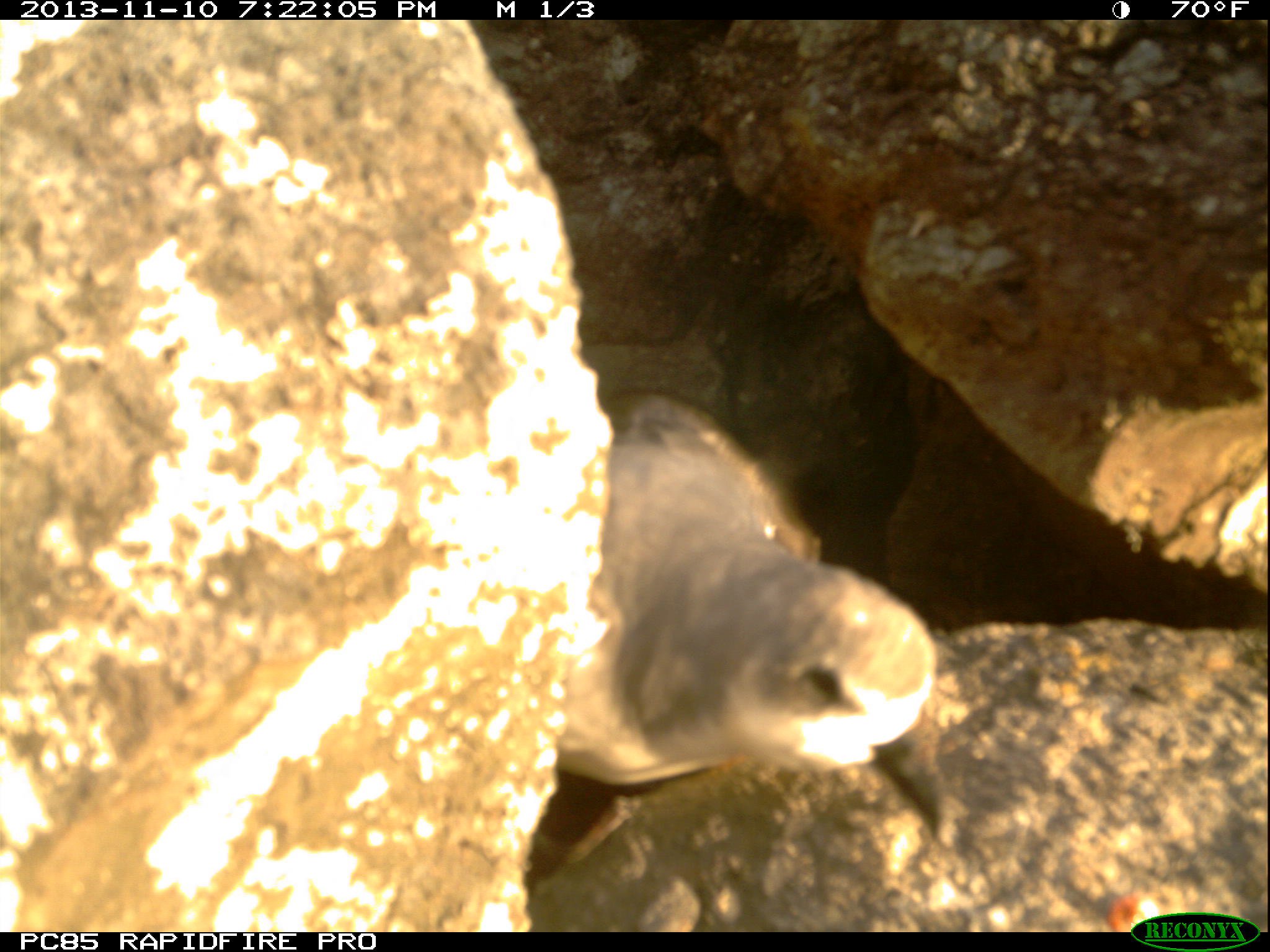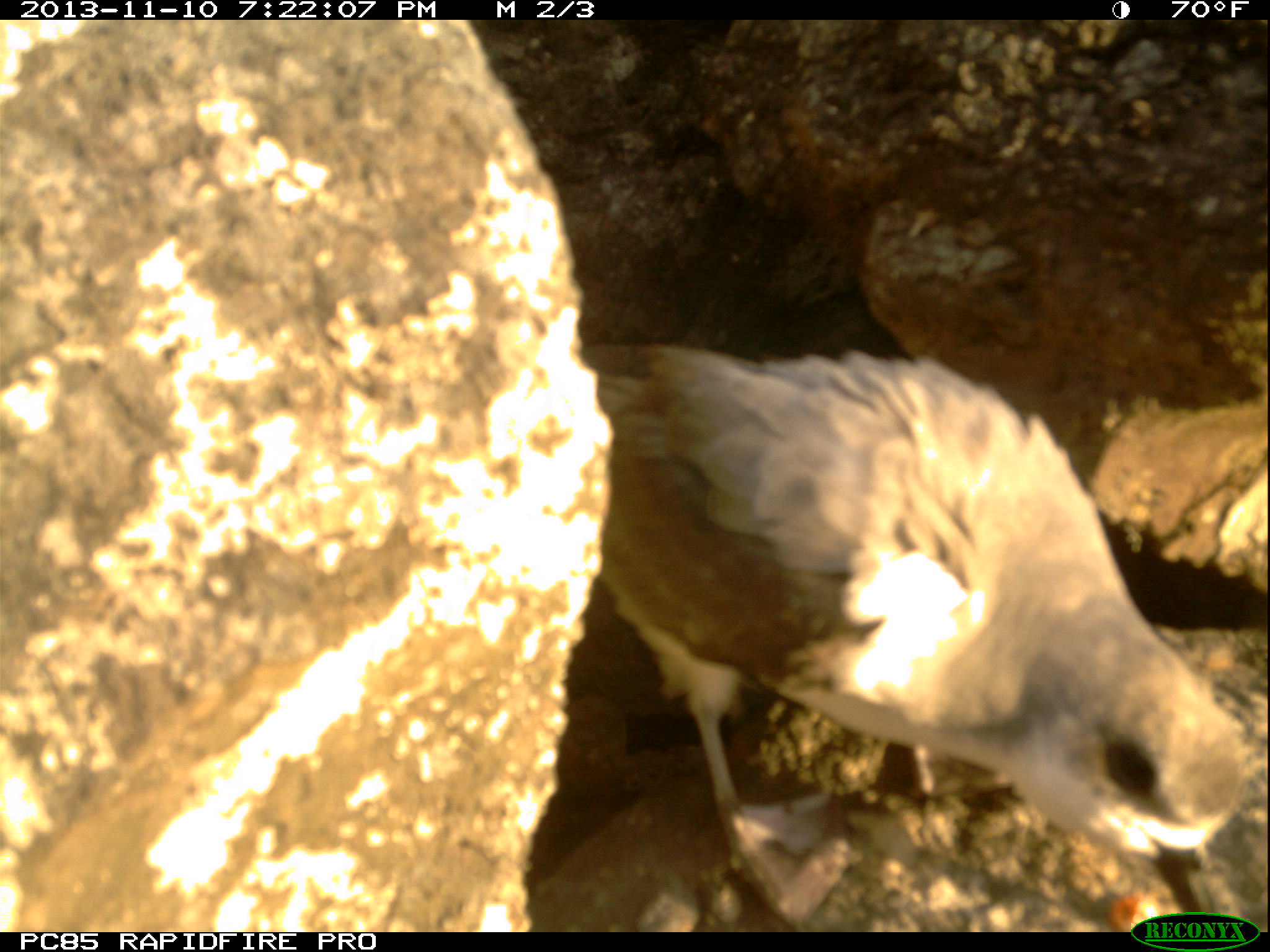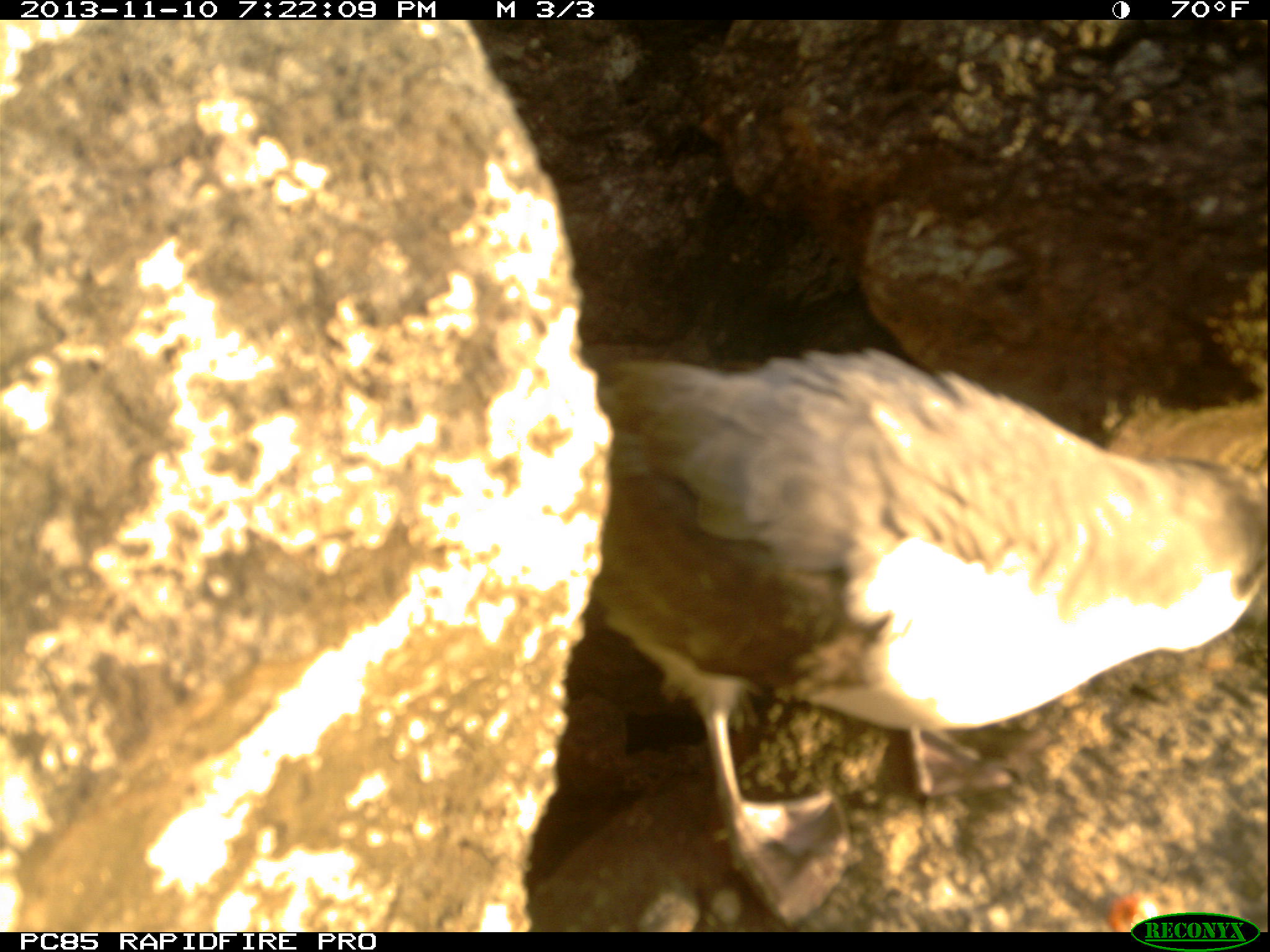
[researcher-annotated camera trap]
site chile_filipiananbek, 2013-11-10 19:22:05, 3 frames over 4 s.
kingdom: Animalia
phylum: Chordata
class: Aves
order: Procellariiformes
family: Procellariidae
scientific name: Procellariidae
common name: petrel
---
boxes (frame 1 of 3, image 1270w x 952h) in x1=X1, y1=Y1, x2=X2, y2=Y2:
petrel: x1=534, y1=389, x2=949, y2=898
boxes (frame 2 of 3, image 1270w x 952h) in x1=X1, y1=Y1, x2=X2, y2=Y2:
petrel: x1=549, y1=329, x2=1262, y2=933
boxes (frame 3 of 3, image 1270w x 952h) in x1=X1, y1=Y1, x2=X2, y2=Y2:
petrel: x1=530, y1=323, x2=1263, y2=888